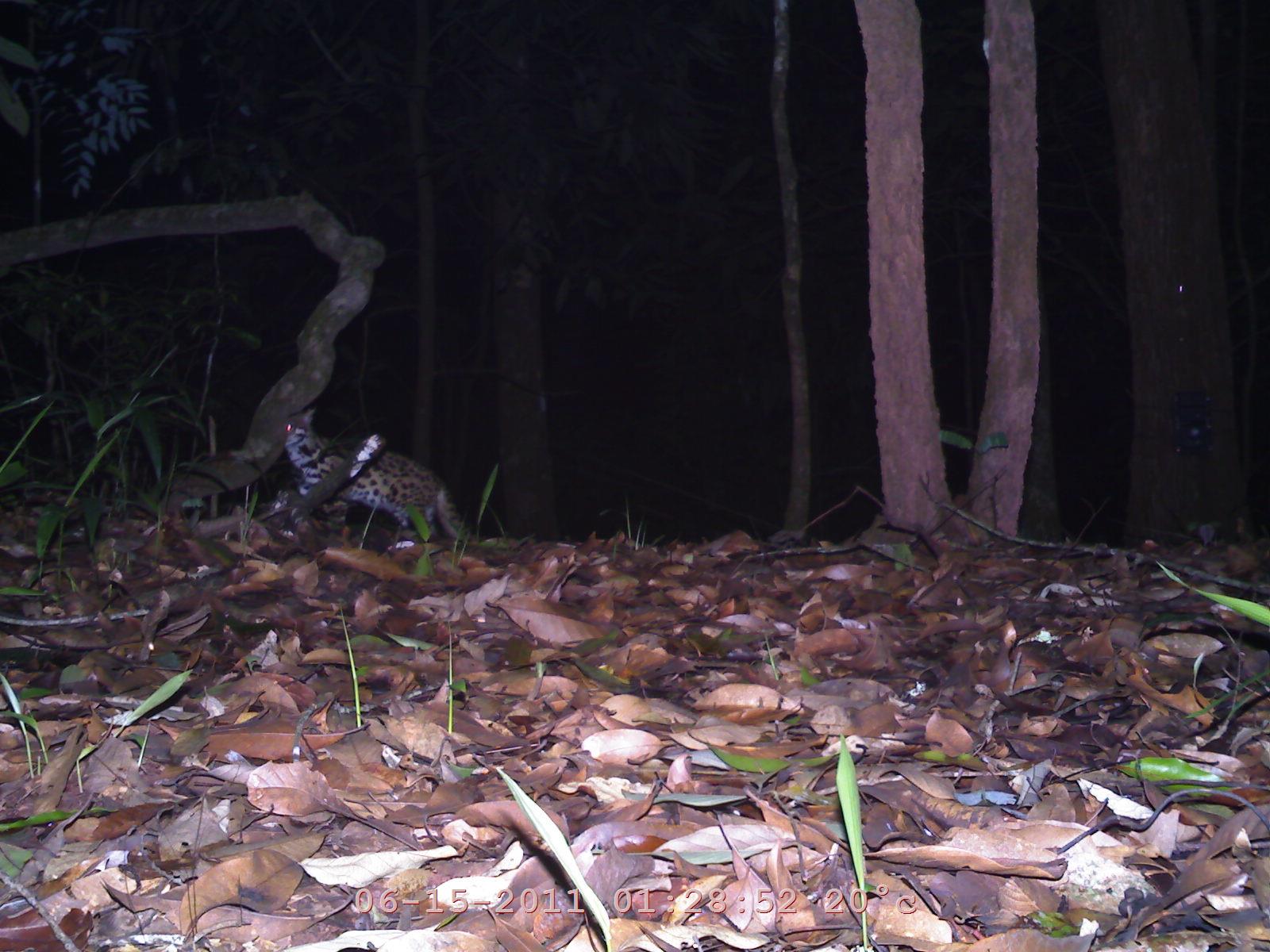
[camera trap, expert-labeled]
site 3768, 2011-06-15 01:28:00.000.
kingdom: Animalia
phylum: Chordata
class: Mammalia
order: Carnivora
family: Felidae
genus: Prionailurus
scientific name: Prionailurus bengalensis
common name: mainland leopard cat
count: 1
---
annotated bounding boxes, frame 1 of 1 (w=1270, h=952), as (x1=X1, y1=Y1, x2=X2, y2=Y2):
prionailurus bengalensis: (x1=280, y1=405, x2=483, y2=551)